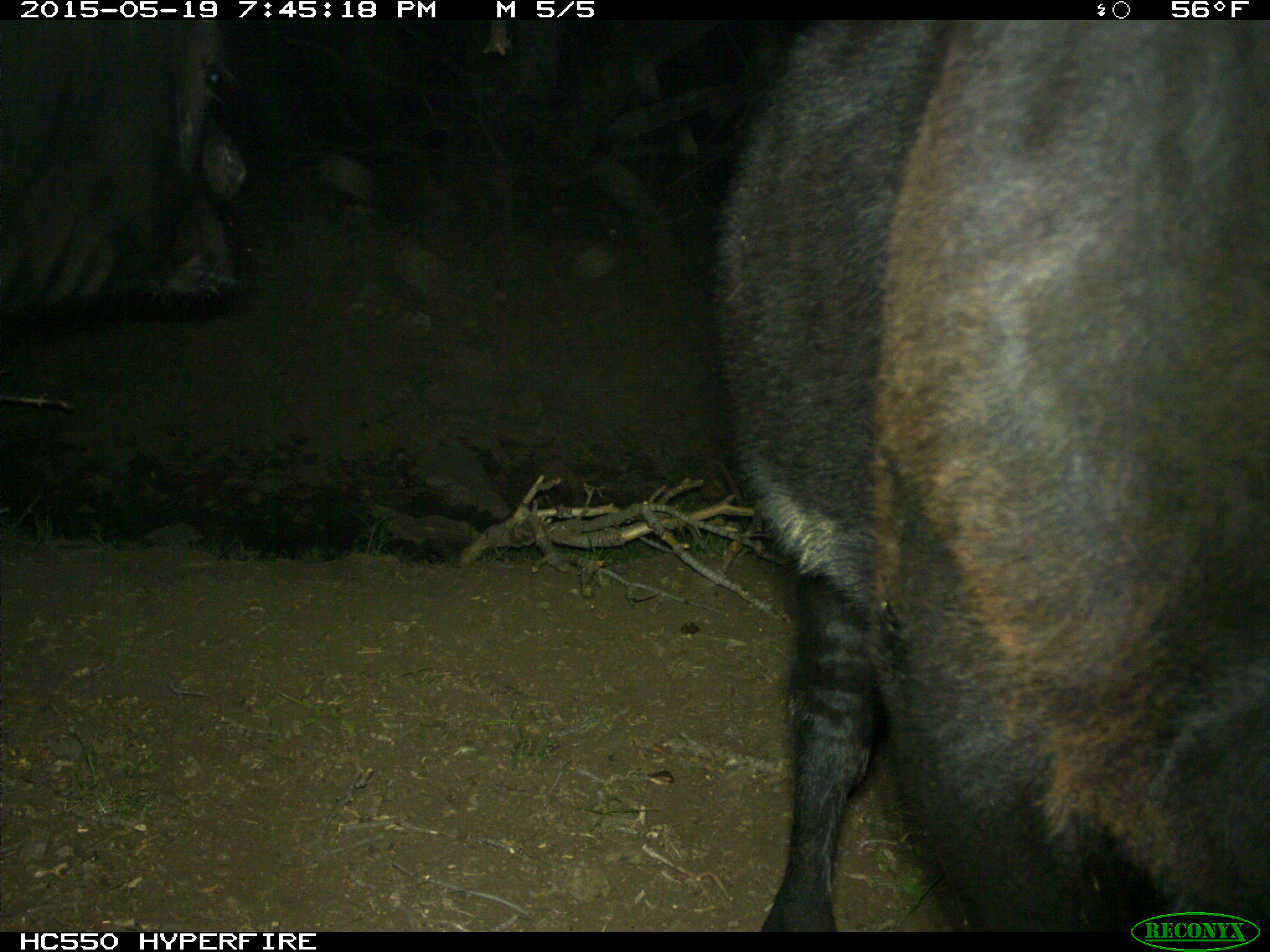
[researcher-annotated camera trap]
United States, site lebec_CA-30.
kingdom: Animalia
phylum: Chordata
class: Mammalia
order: Artiodactyla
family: Bovidae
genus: Bos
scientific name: Bos taurus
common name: domestic cow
Bos taurus (domestic cow).